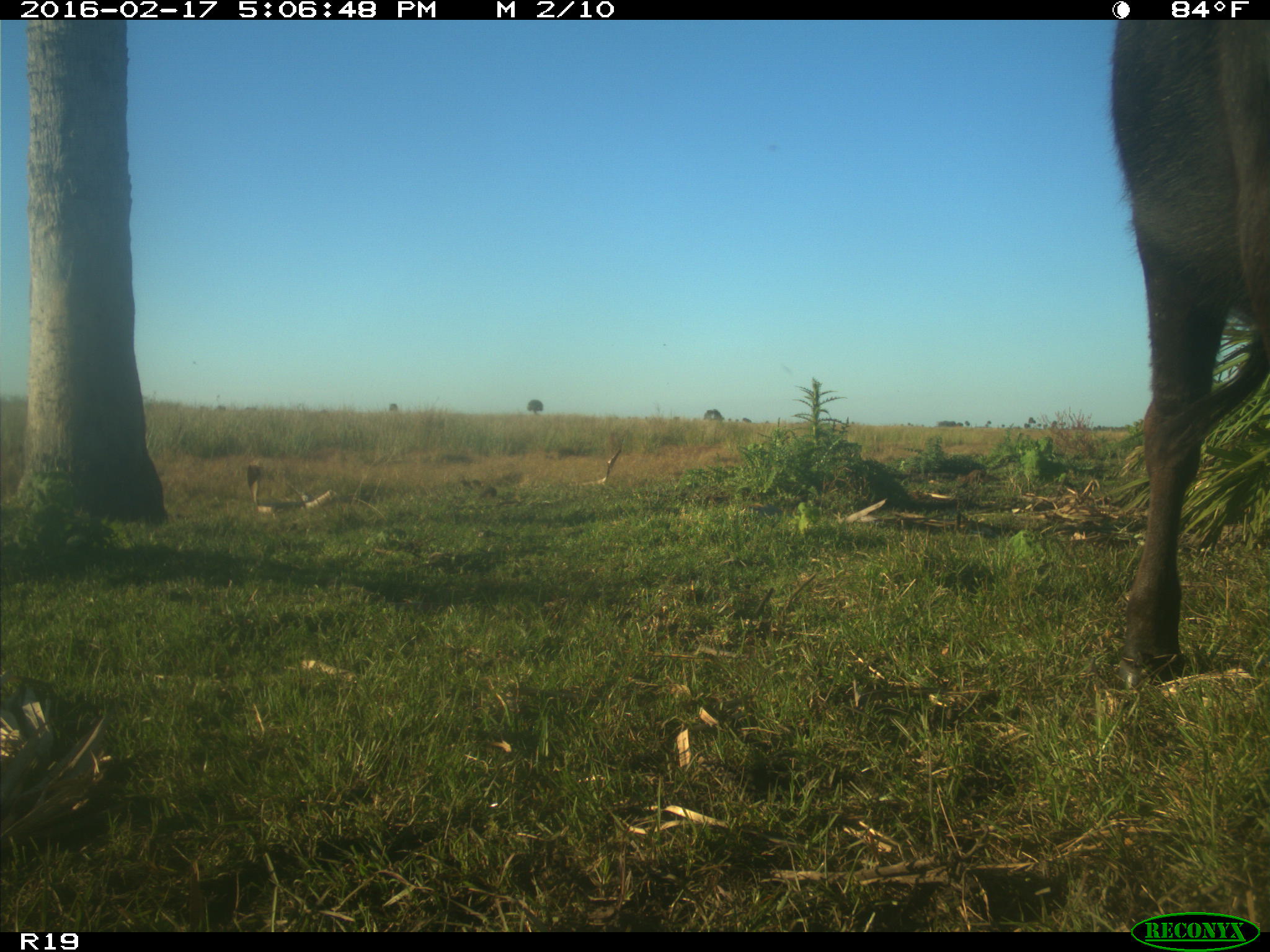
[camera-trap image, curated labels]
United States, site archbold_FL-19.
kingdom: Animalia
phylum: Chordata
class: Mammalia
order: Artiodactyla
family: Bovidae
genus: Bos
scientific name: Bos taurus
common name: domestic cow